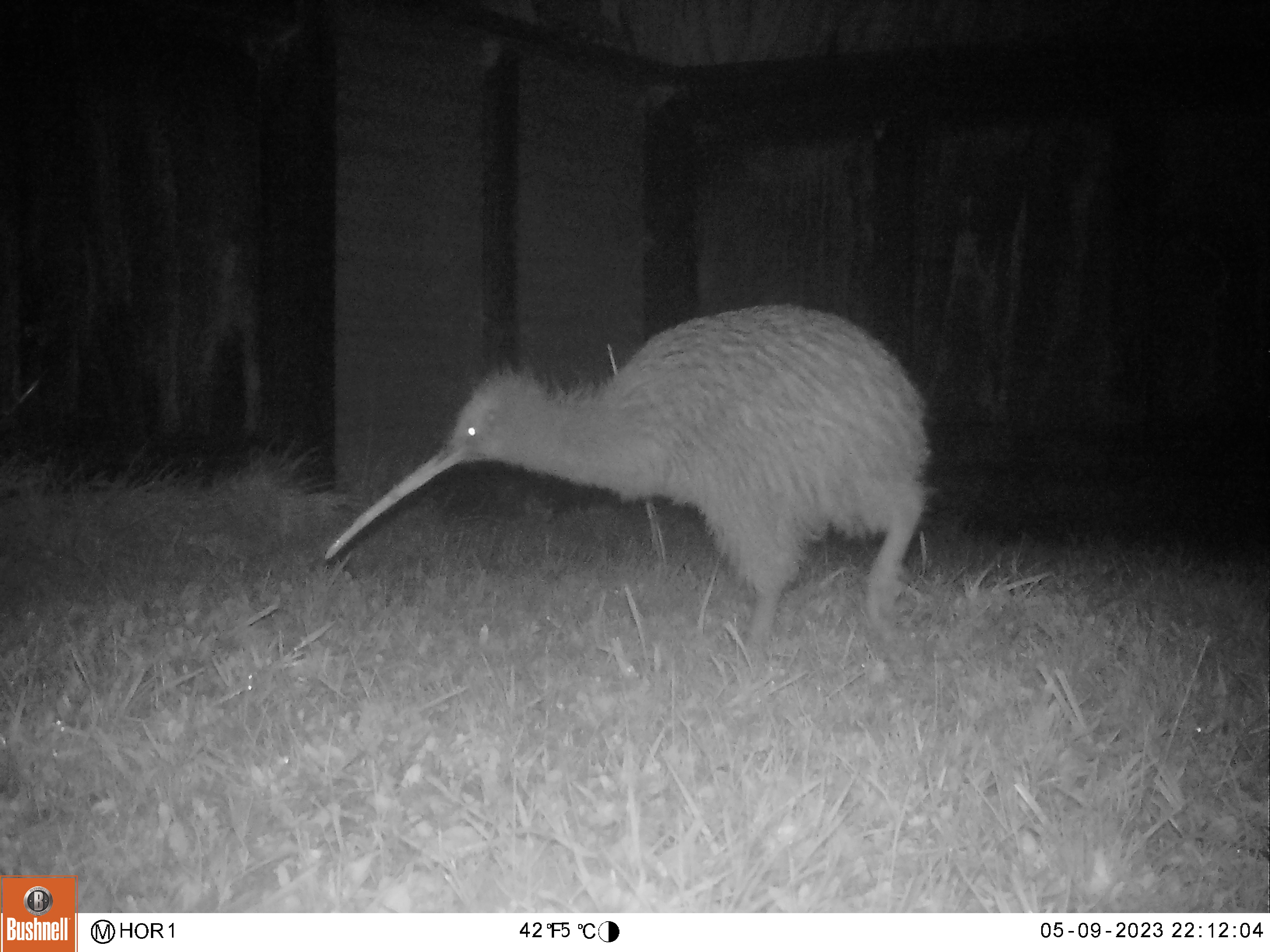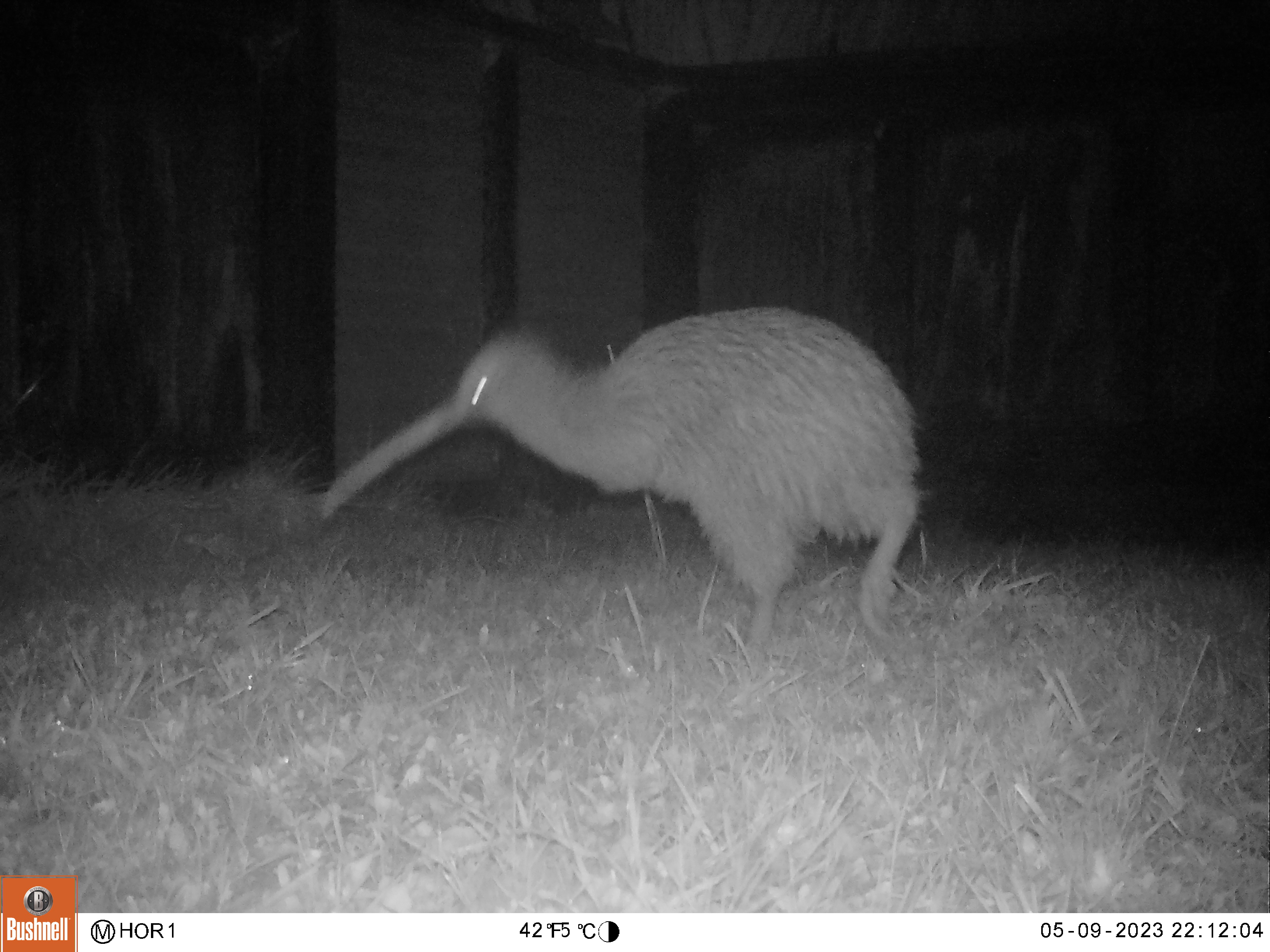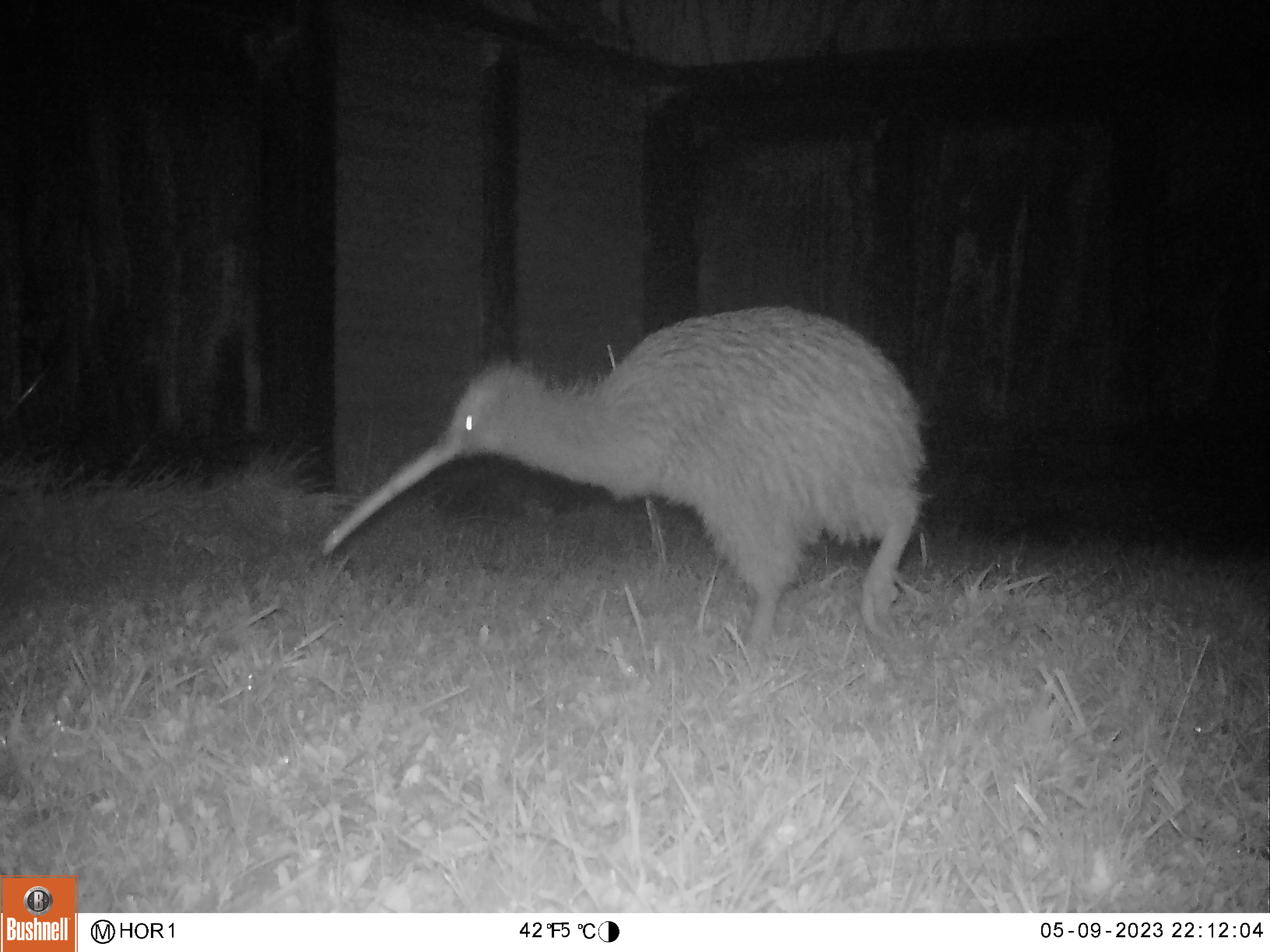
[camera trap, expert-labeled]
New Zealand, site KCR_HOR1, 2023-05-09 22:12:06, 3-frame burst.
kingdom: Animalia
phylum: Chordata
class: Aves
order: Apterygiformes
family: Apterygidae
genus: Apteryx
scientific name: Apteryx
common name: kiwi